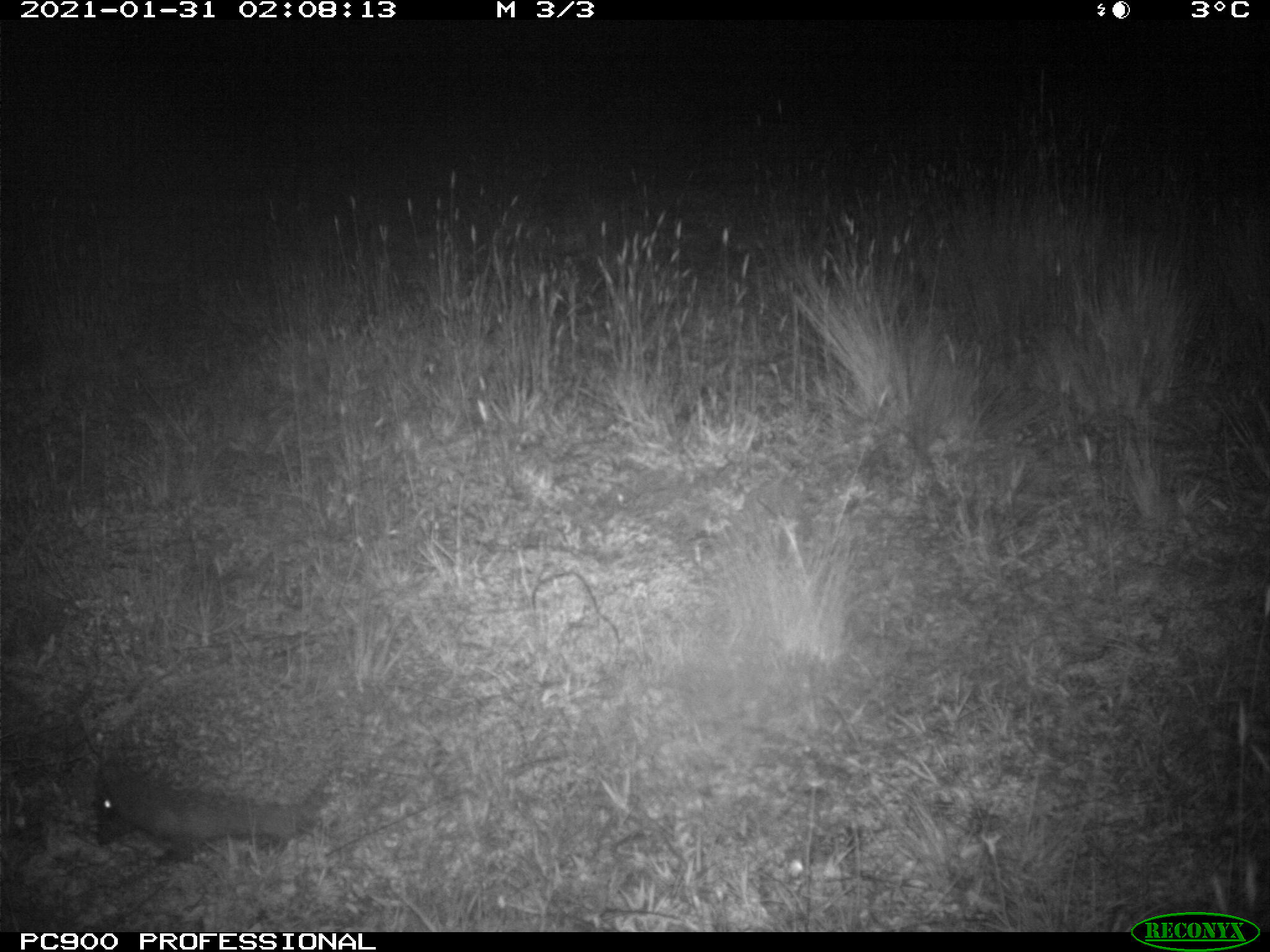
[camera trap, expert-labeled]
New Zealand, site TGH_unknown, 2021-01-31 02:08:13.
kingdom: Animalia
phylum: Chordata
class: Mammalia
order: Eulipotyphla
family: Erinaceidae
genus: Erinaceus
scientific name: Erinaceus europaeus europaeus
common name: european hedgehog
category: hedgehog